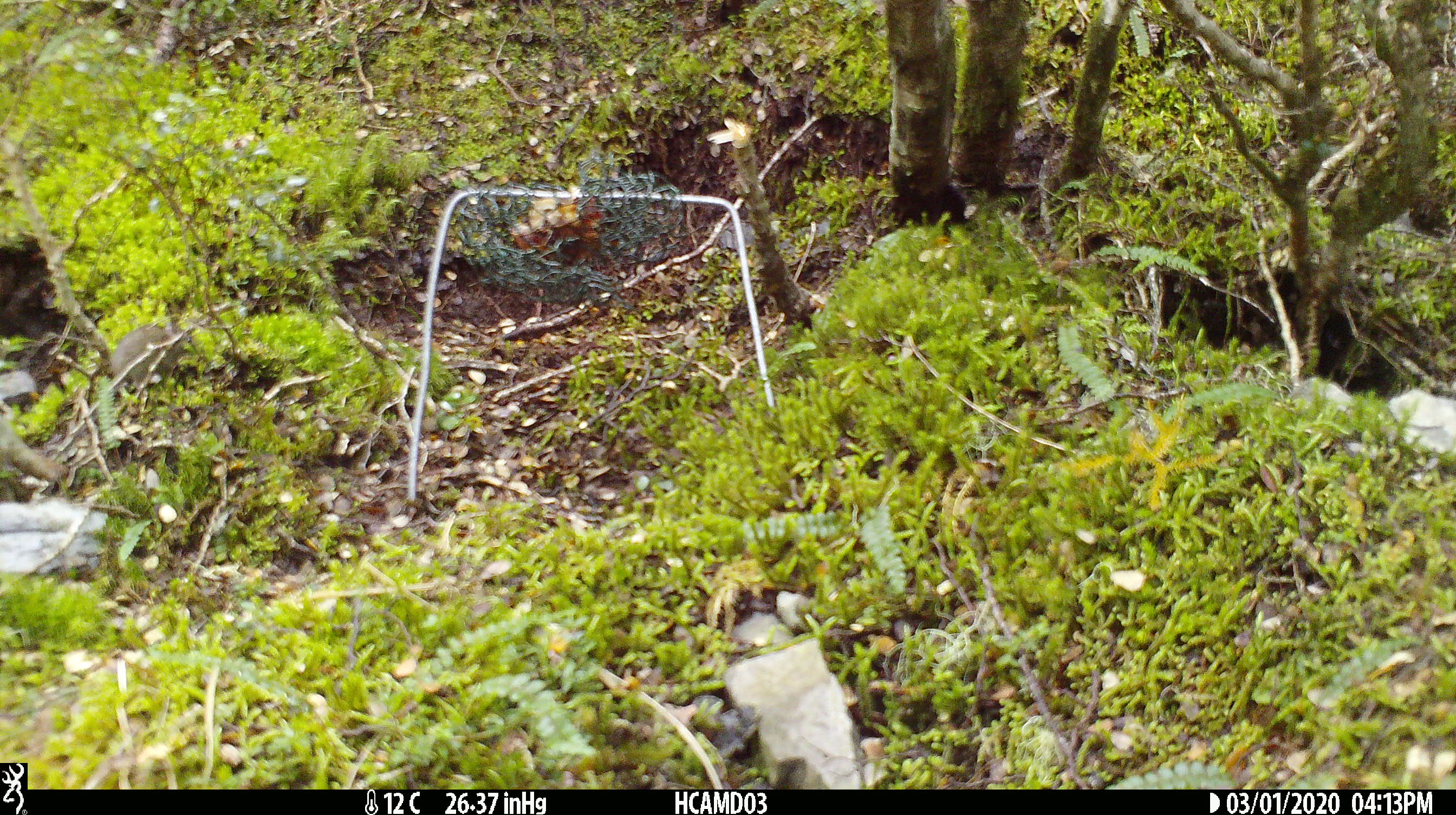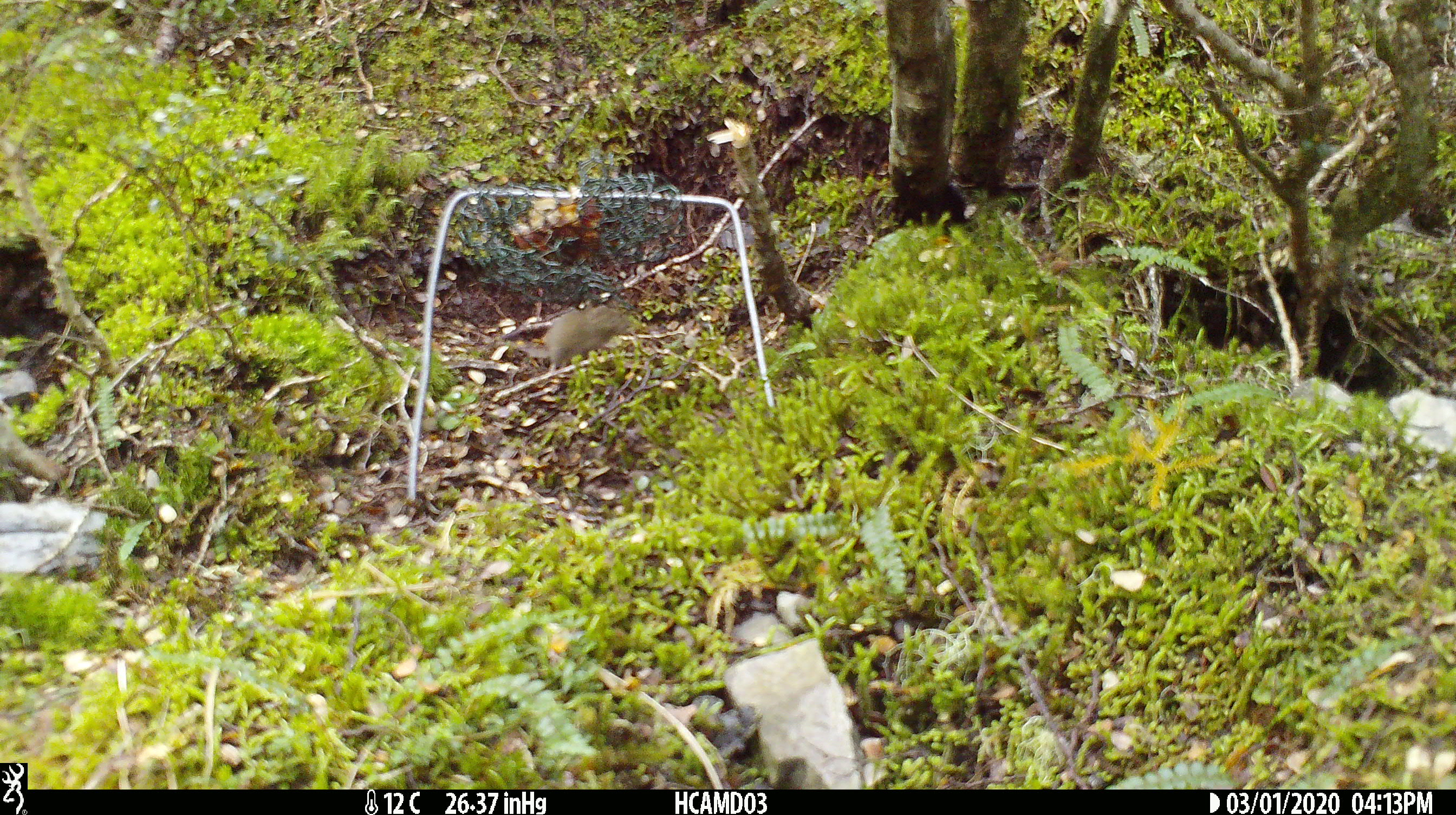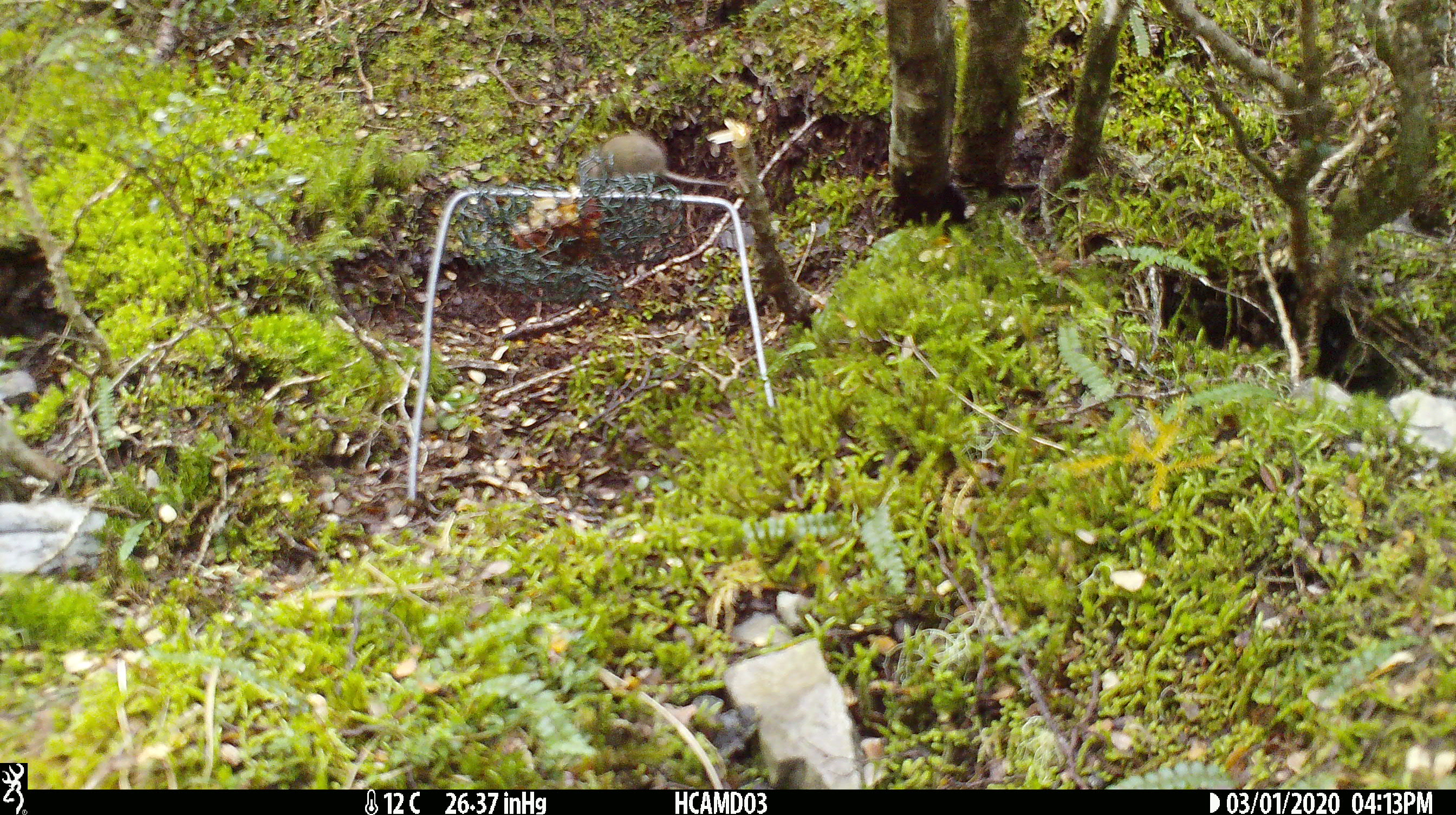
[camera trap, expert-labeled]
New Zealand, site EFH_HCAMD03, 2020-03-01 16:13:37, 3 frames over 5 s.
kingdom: Animalia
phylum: Chordata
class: Mammalia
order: Rodentia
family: Muridae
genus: Mus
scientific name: Mus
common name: mouse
Mouse (Mus).